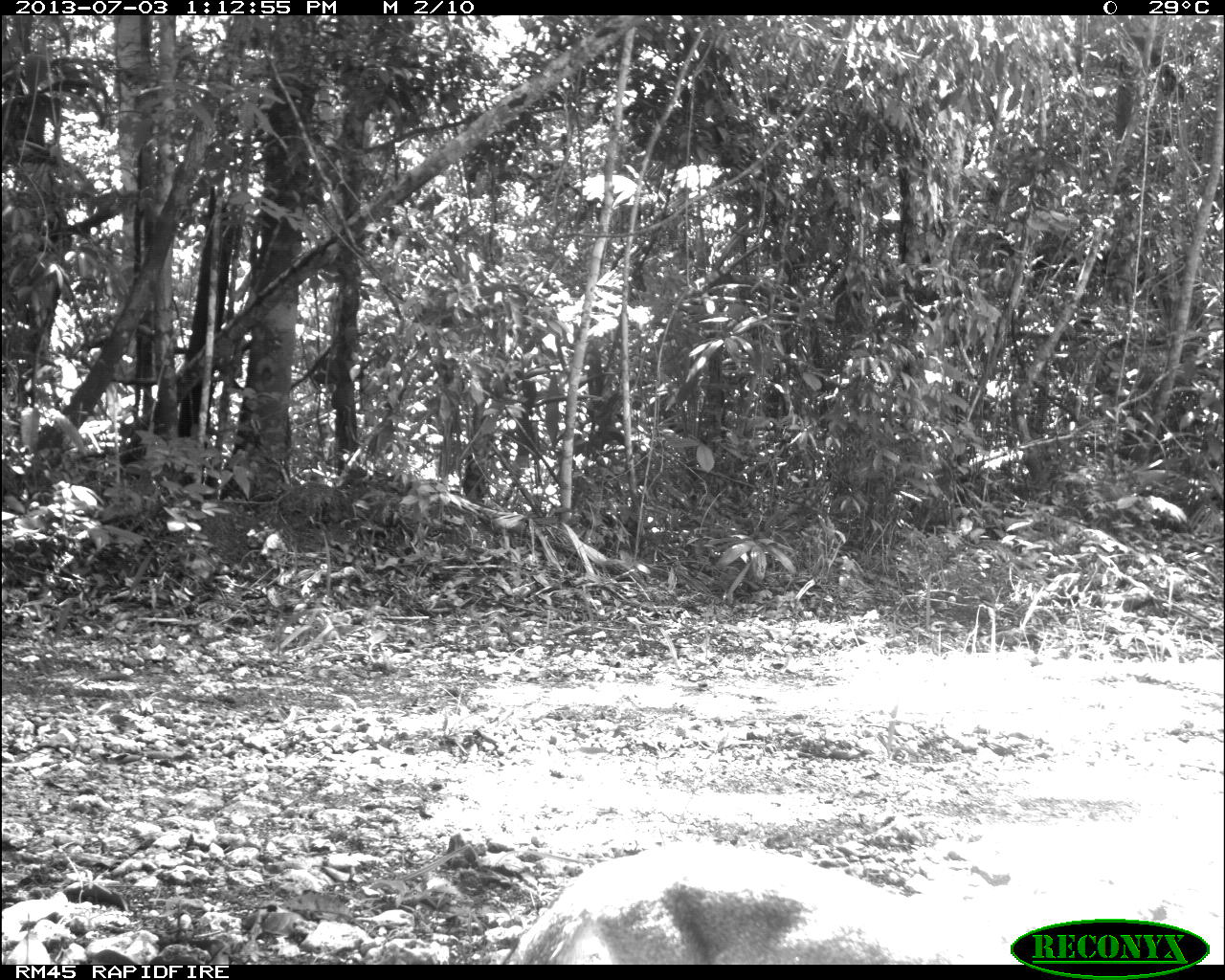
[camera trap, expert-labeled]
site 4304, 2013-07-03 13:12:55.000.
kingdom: Animalia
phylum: Chordata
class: Mammalia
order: Carnivora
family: Canidae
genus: Urocyon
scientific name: Urocyon cinereoargenteus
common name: gray fox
Urocyon cinereoargenteus (gray fox), count 1.